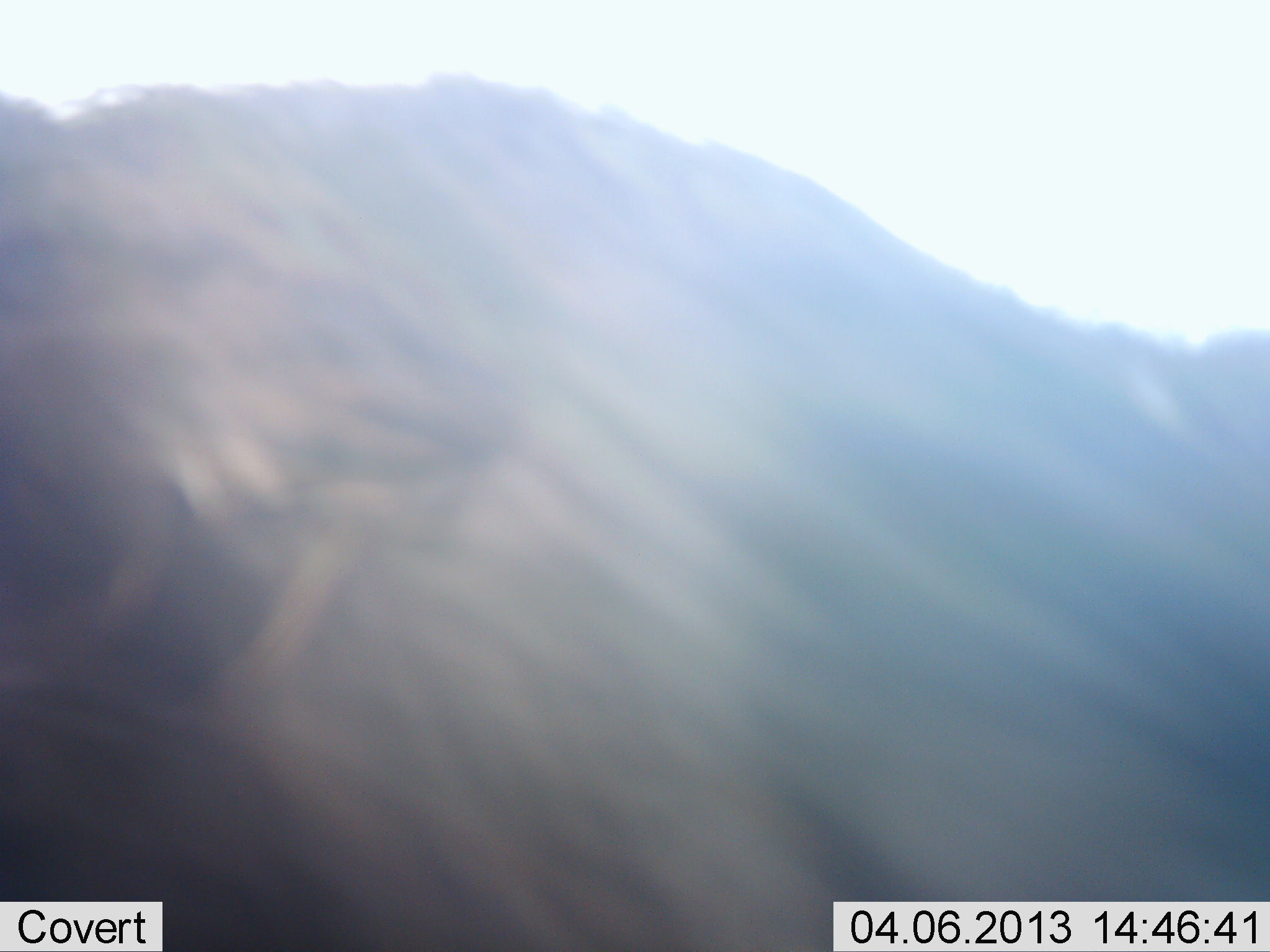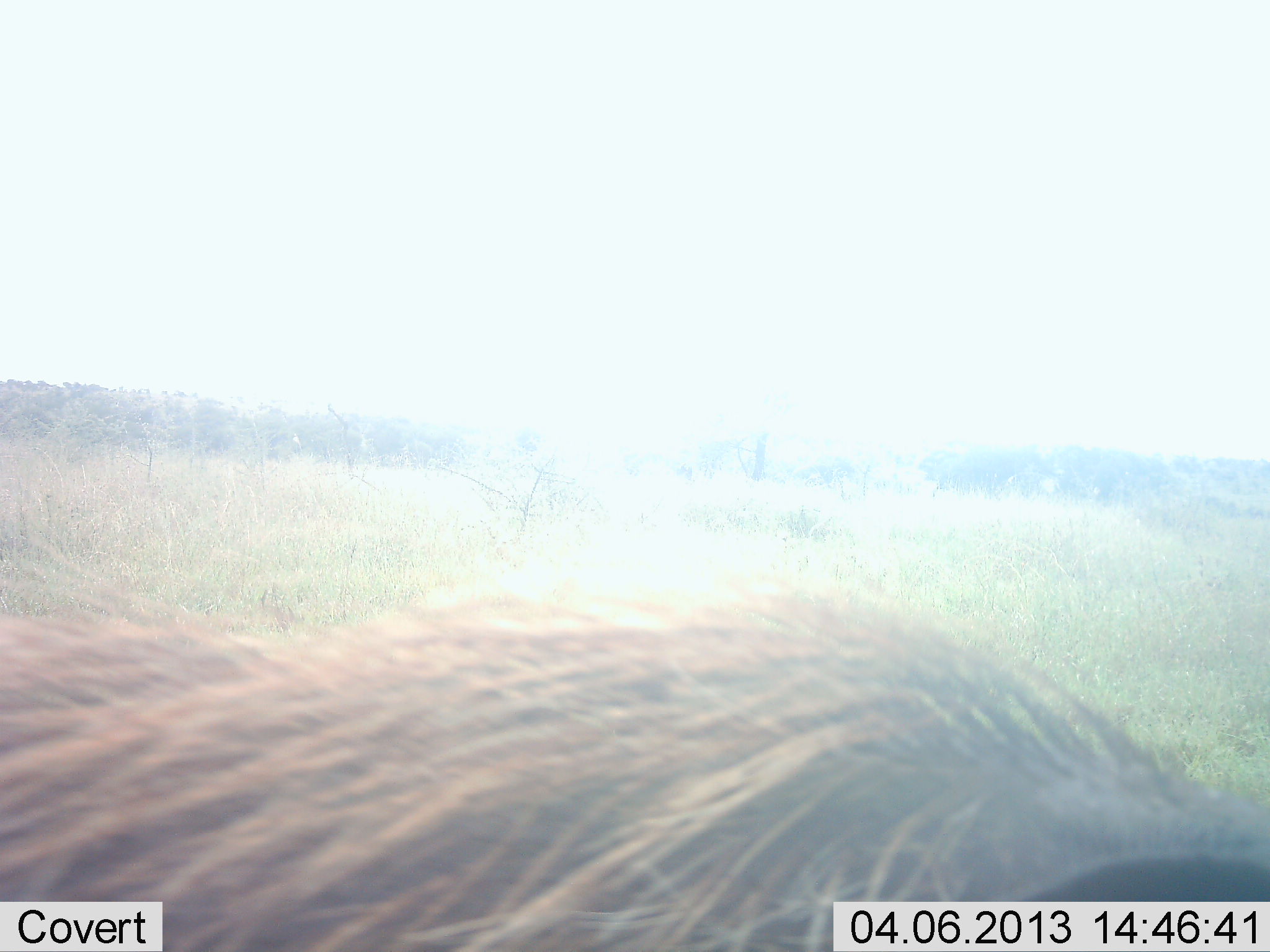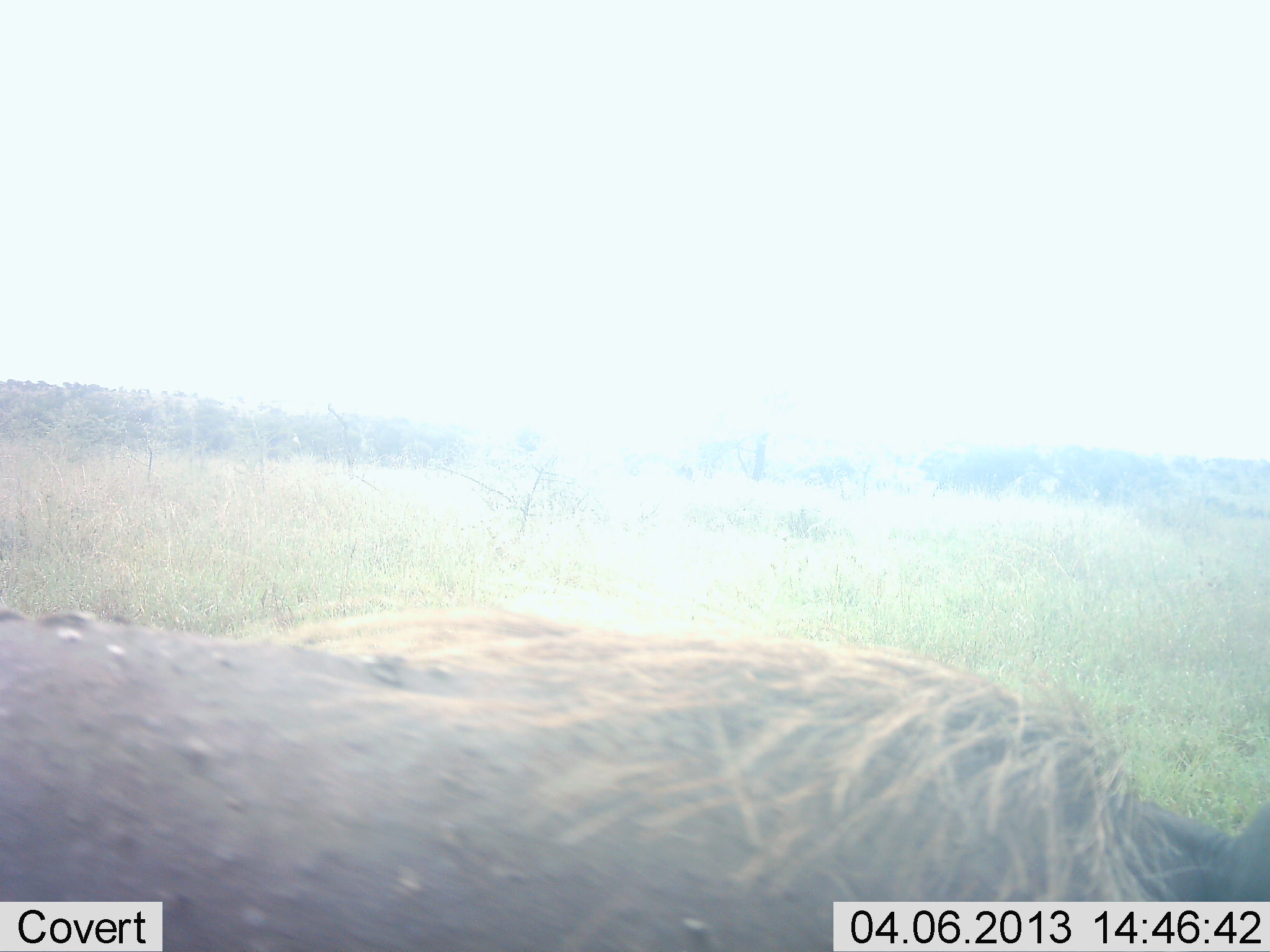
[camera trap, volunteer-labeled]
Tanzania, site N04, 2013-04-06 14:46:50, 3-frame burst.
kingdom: Animalia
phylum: Chordata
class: Mammalia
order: Artiodactyla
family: Suidae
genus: Phacochoerus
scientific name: Phacochoerus africanus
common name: warthog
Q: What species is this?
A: Warthog (Phacochoerus africanus).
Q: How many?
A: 1.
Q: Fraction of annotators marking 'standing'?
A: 29%.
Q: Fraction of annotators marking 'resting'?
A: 0%.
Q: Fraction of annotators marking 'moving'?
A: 71%.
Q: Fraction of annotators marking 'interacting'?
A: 0%.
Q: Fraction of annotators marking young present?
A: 0%.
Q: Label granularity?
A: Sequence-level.